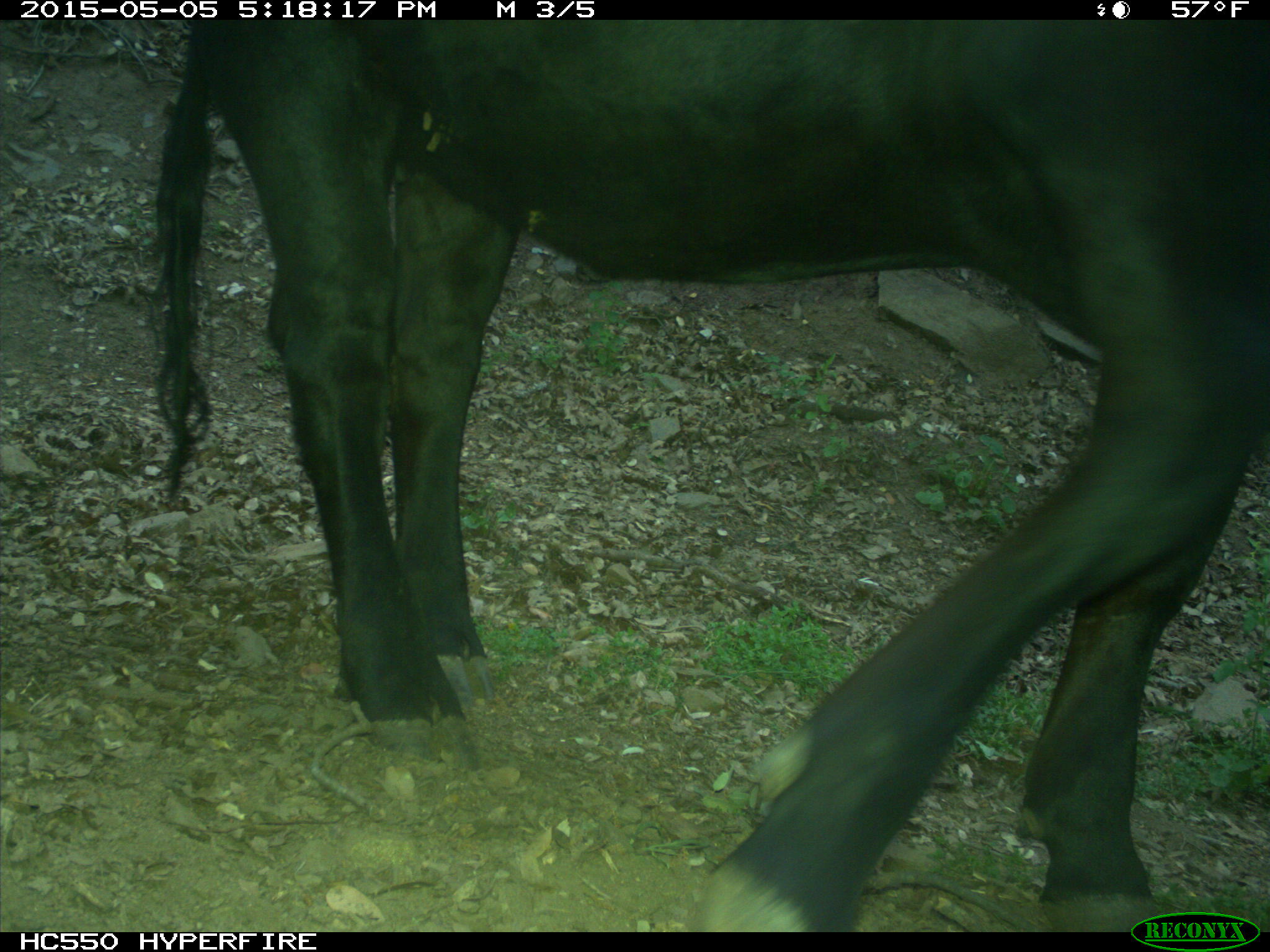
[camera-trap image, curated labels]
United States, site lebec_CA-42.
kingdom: Animalia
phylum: Chordata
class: Mammalia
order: Artiodactyla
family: Bovidae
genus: Bos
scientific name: Bos taurus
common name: domestic cow